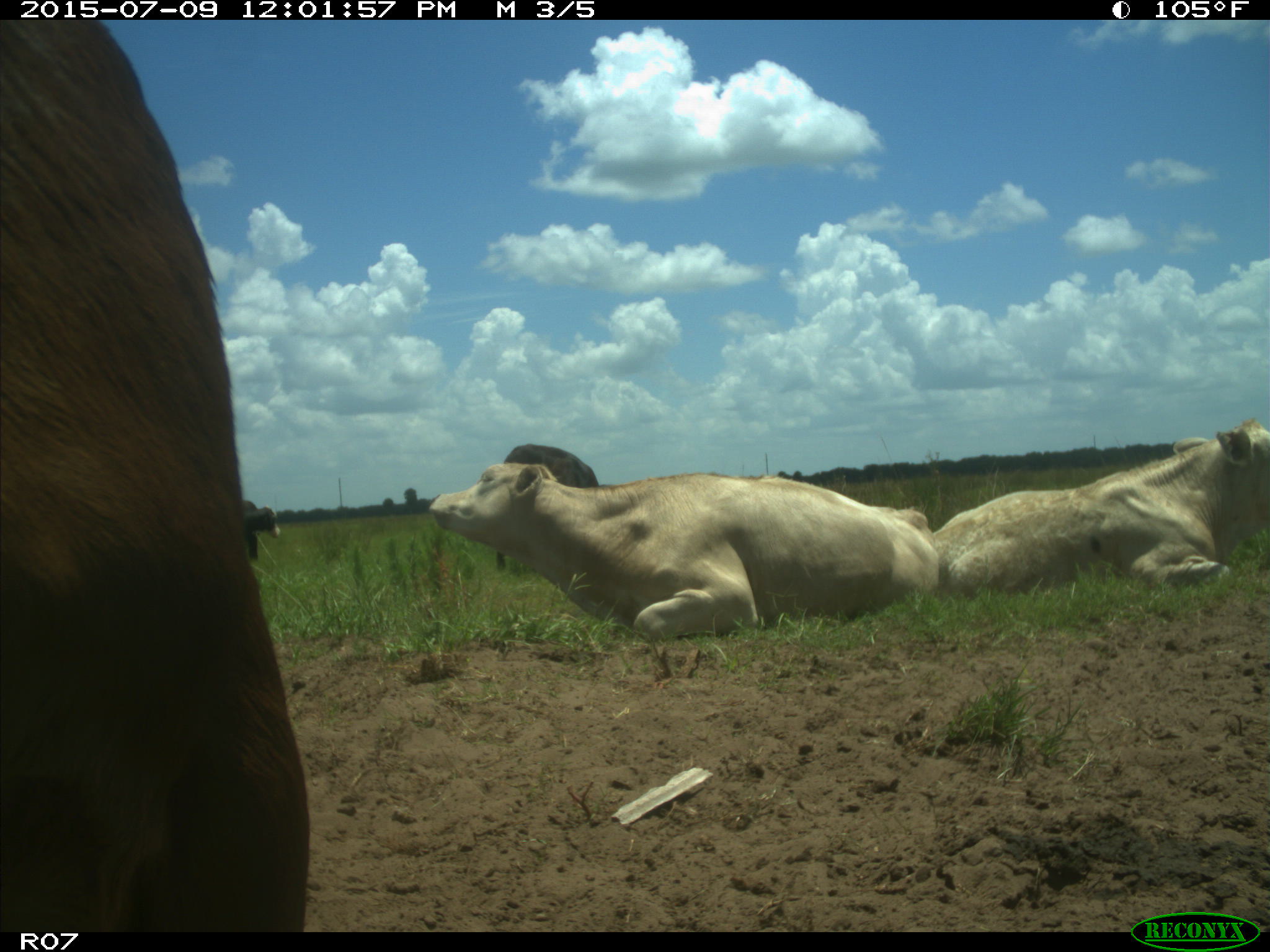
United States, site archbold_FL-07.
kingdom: Animalia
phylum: Chordata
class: Mammalia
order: Artiodactyla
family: Bovidae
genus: Bos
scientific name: Bos taurus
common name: domestic cow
Bos taurus (domestic cow).